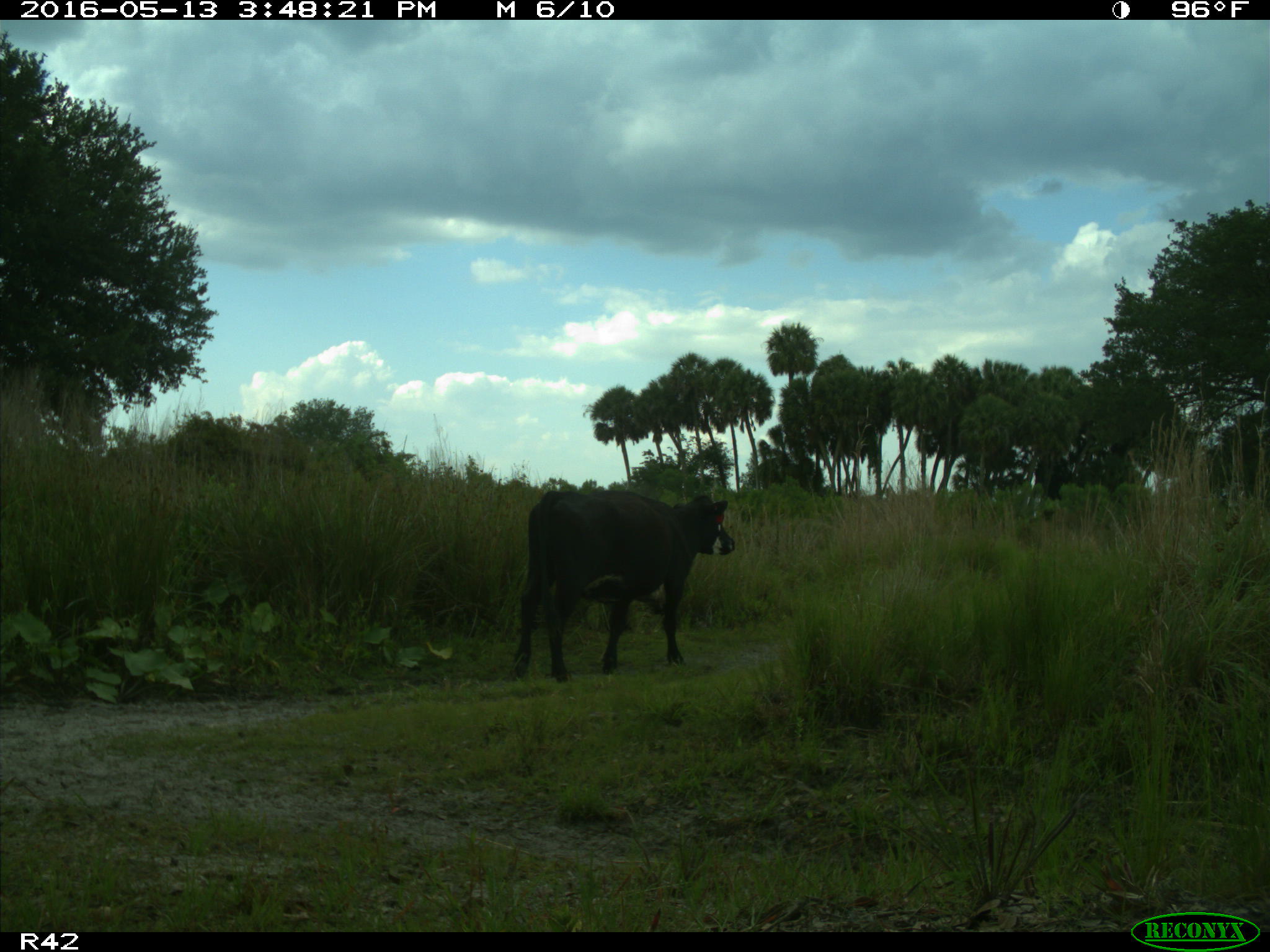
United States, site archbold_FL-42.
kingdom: Animalia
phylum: Chordata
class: Mammalia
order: Artiodactyla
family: Bovidae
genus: Bos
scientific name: Bos taurus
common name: domestic cow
Bos taurus (domestic cow).